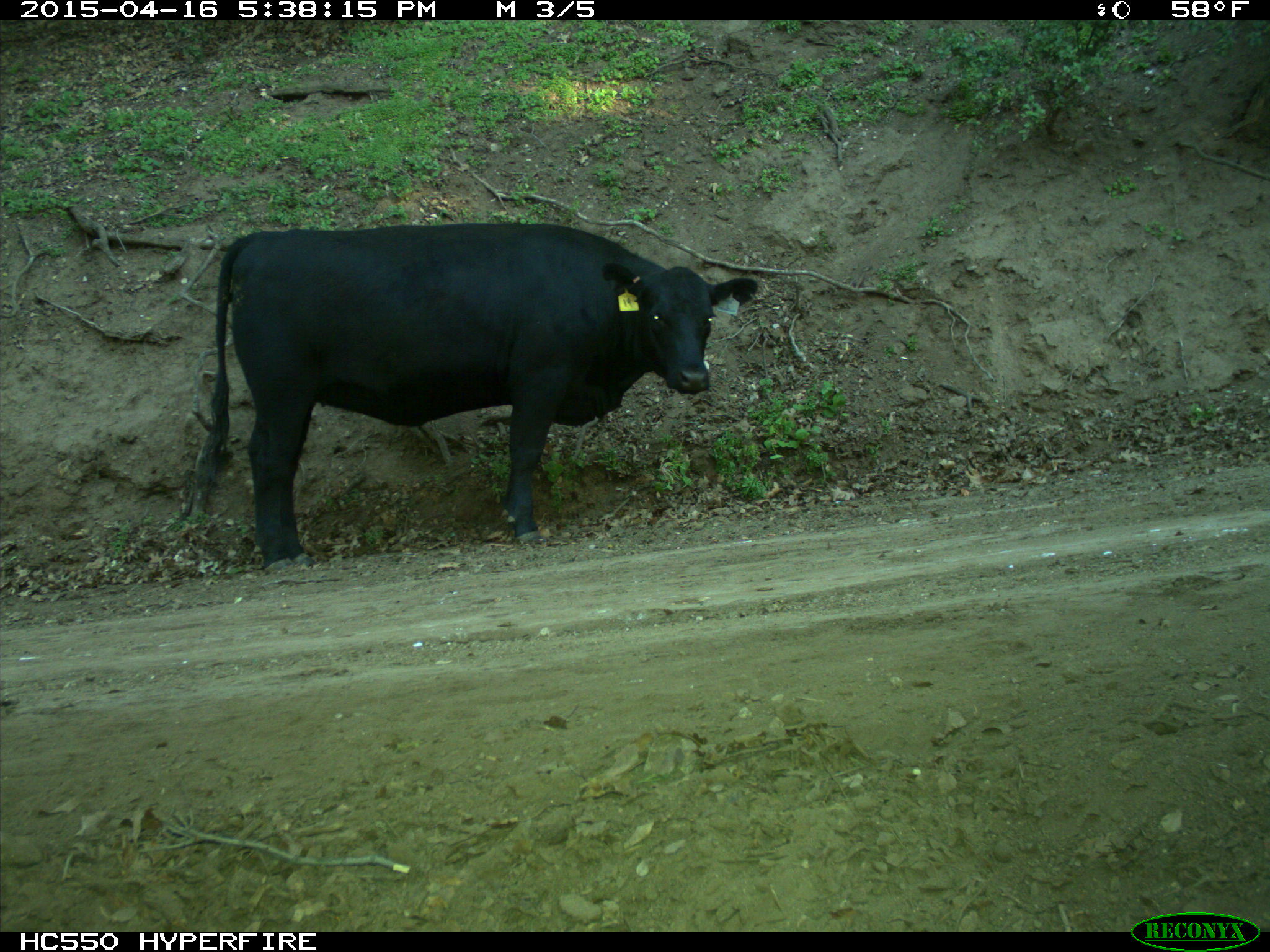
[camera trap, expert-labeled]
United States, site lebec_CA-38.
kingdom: Animalia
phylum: Chordata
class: Mammalia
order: Artiodactyla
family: Bovidae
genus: Bos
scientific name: Bos taurus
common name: domestic cow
Bos taurus (domestic cow).